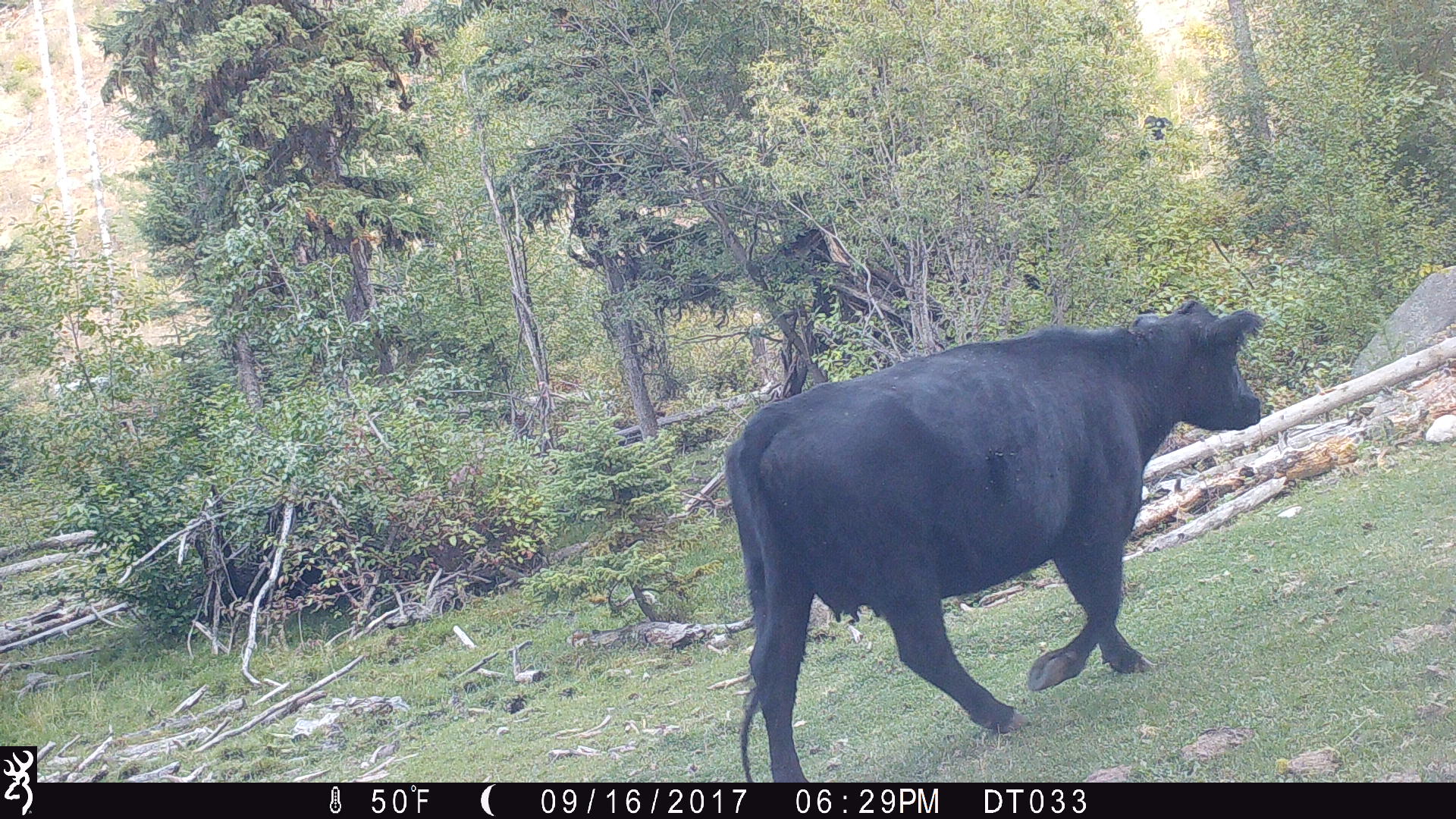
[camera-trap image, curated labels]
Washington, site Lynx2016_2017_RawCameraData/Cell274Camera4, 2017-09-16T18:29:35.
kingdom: Animalia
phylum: Chordata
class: Mammalia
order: Artiodactyla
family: Bovidae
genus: Bos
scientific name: Bos taurus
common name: domestic cattle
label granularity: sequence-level